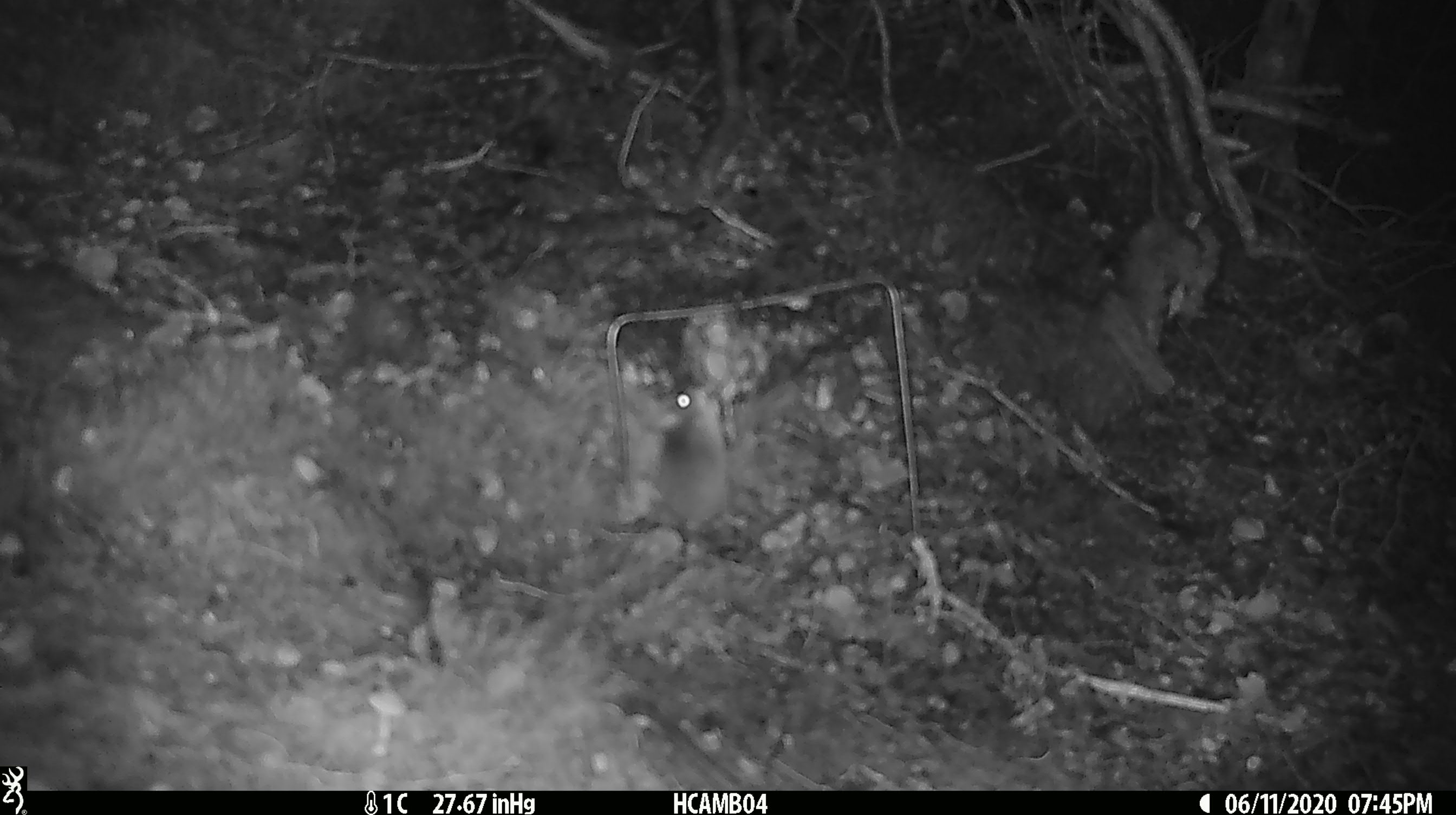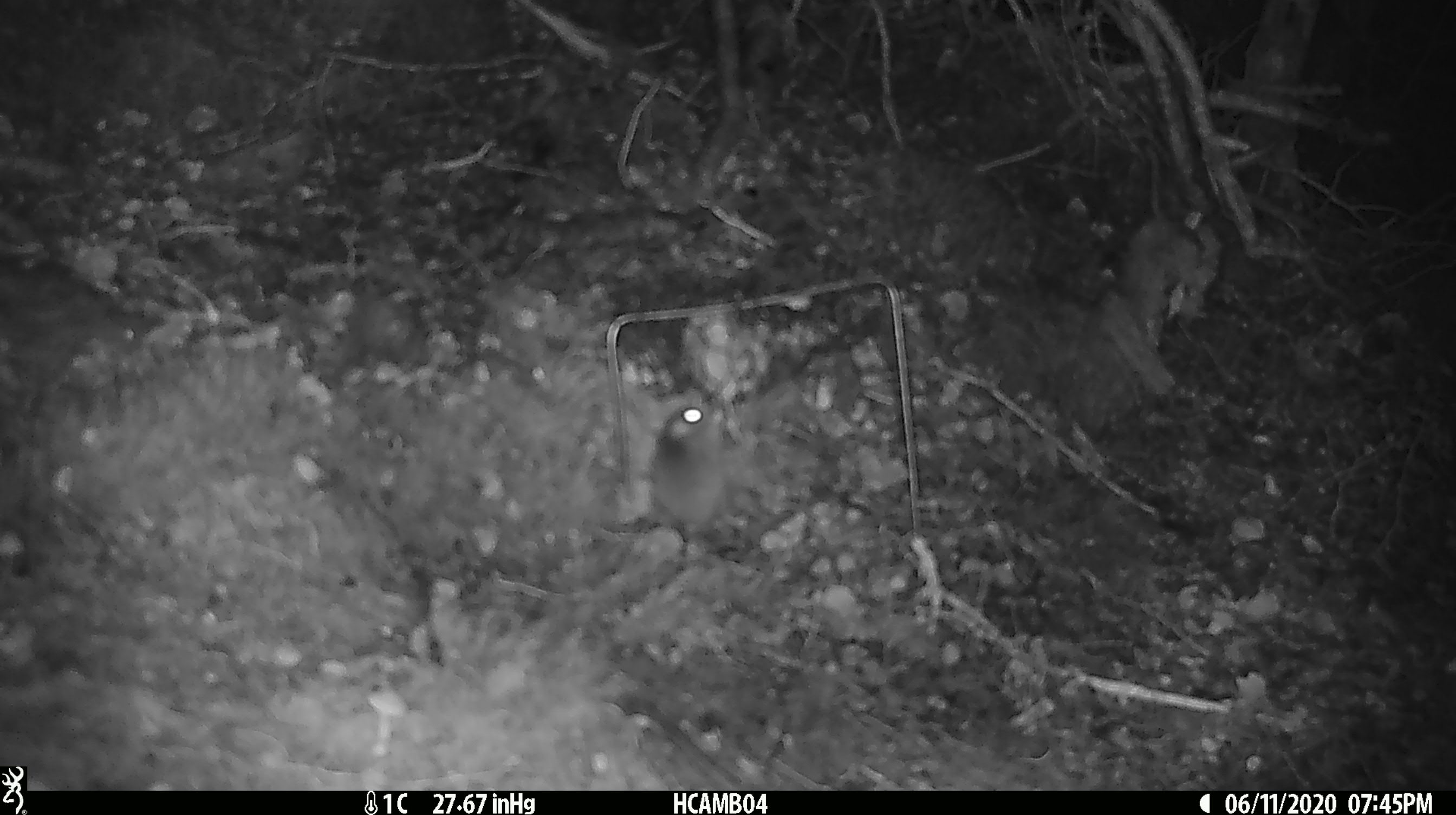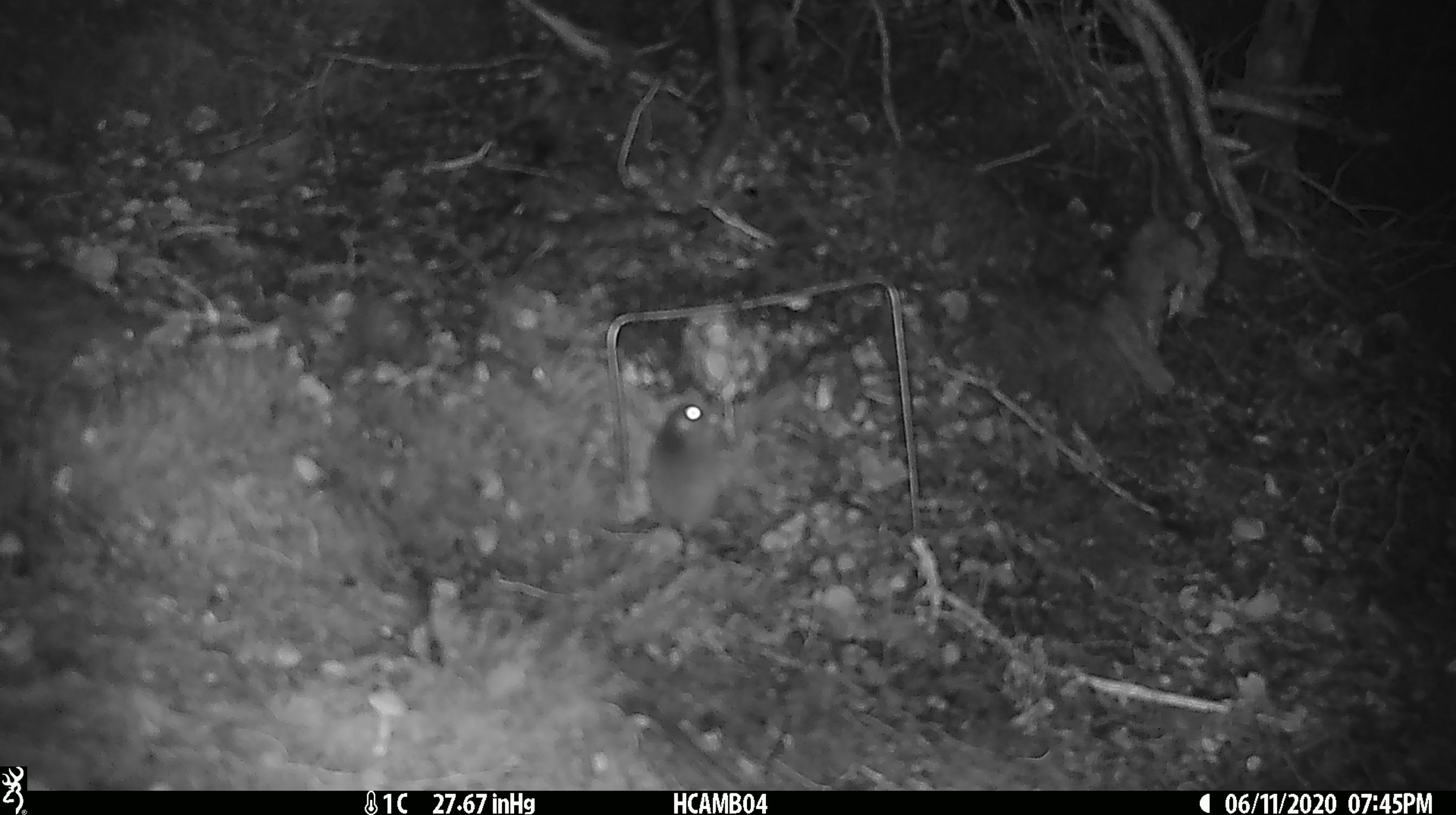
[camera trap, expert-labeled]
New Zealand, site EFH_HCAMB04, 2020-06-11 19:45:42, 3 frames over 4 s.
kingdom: Animalia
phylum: Chordata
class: Mammalia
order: Rodentia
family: Muridae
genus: Mus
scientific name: Mus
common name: mouse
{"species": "mouse (Mus)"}